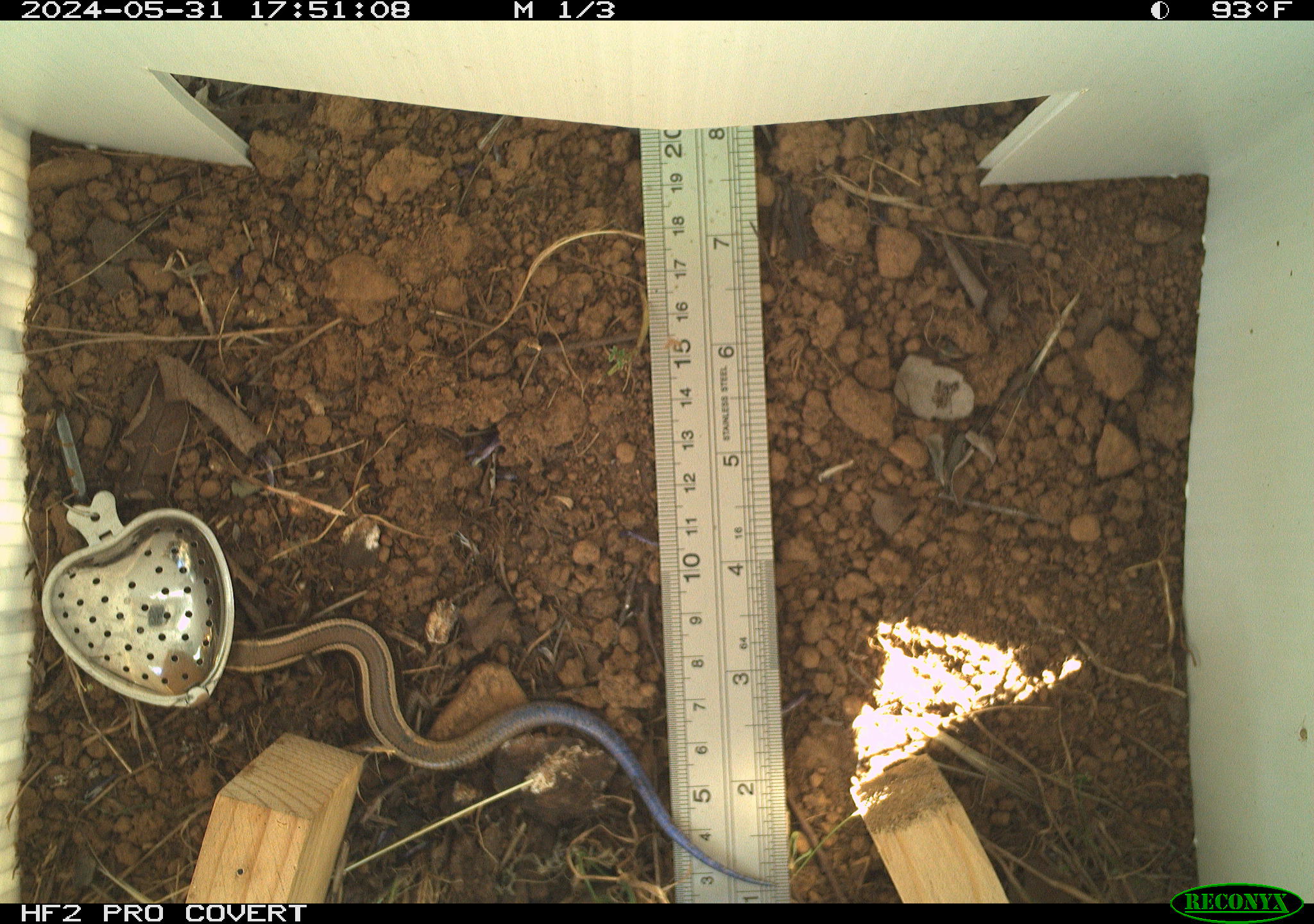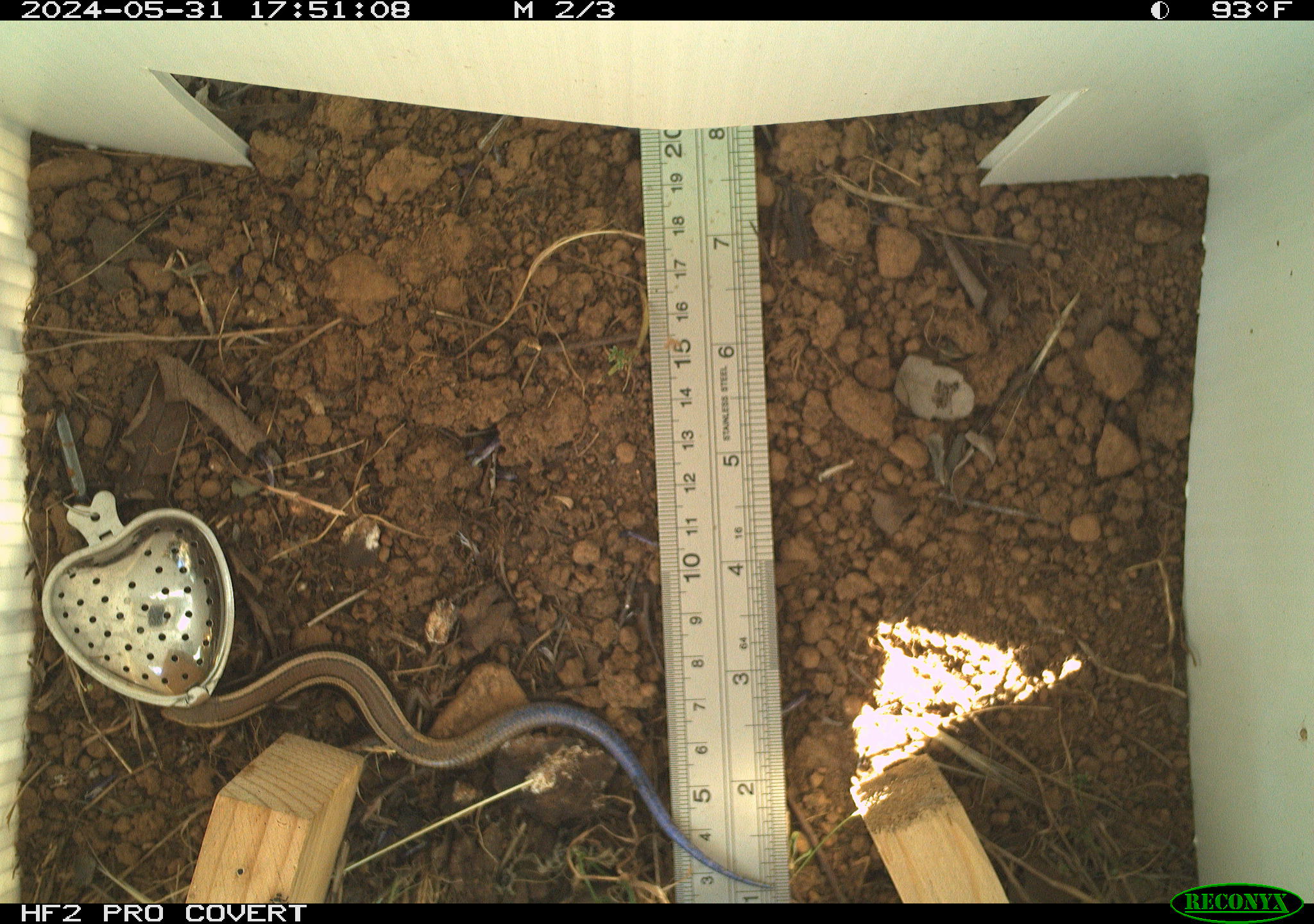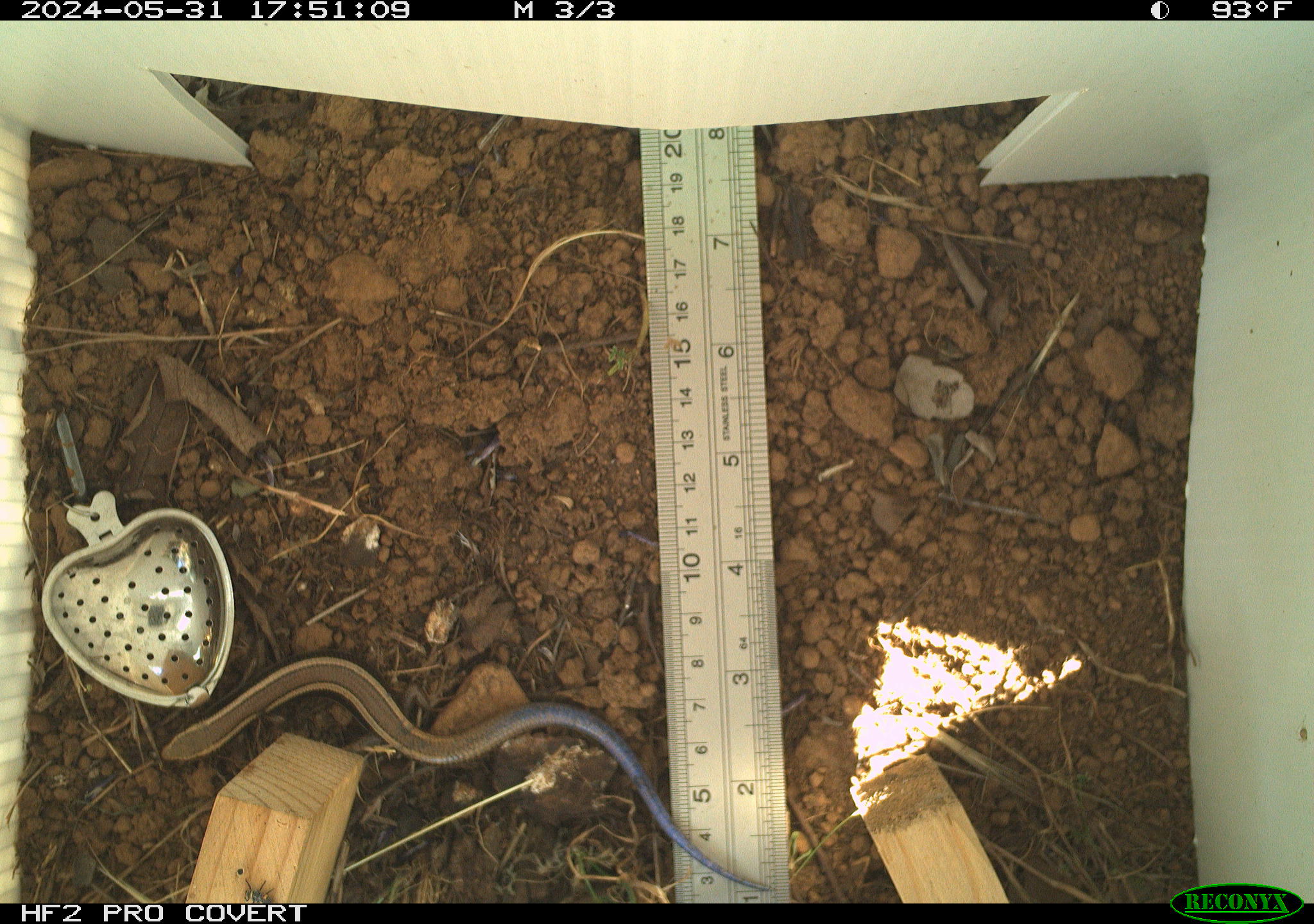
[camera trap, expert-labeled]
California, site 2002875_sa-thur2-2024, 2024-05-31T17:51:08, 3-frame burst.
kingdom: Animalia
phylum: Chordata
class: Reptilia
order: Squamata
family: Scincidae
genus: Plestiodon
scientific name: Plestiodon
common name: blue-tailed skinks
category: plestiodon species